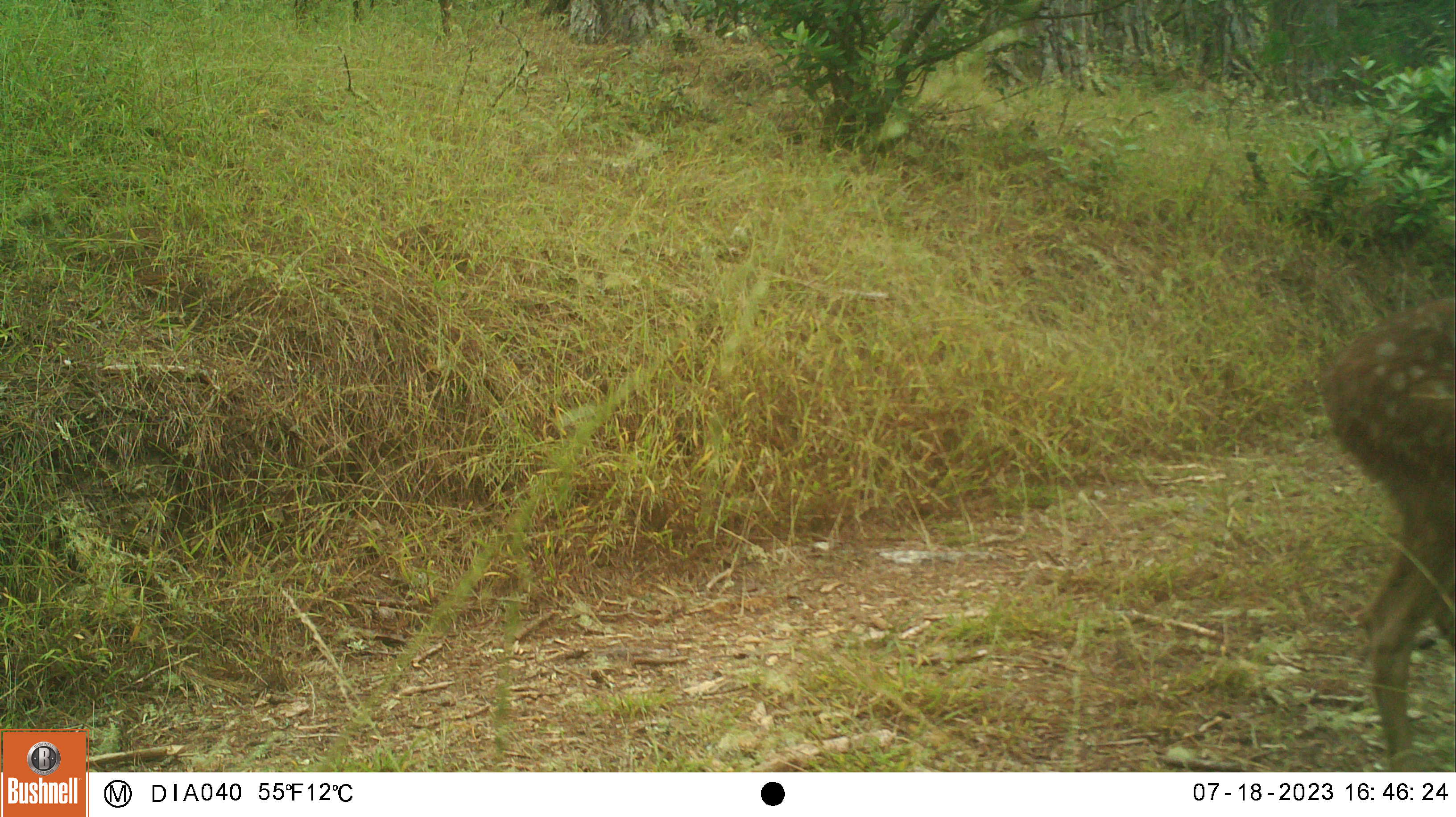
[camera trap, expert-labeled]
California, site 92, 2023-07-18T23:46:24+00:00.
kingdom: Animalia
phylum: Chordata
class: Mammalia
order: Artiodactyla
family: Cervidae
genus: Odocoileus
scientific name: Odocoileus hemionus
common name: mule deer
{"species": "mule deer (Odocoileus hemionus)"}